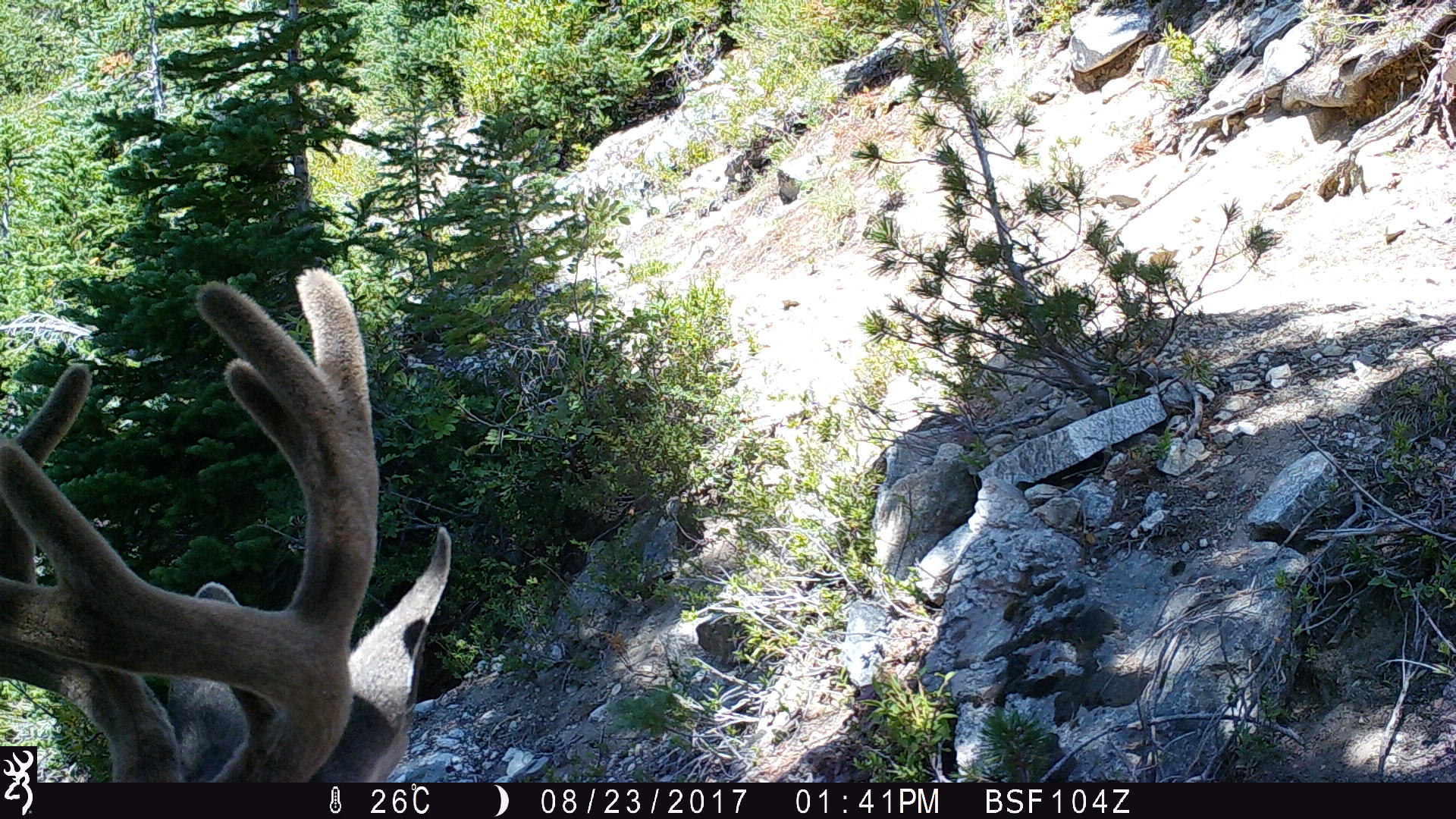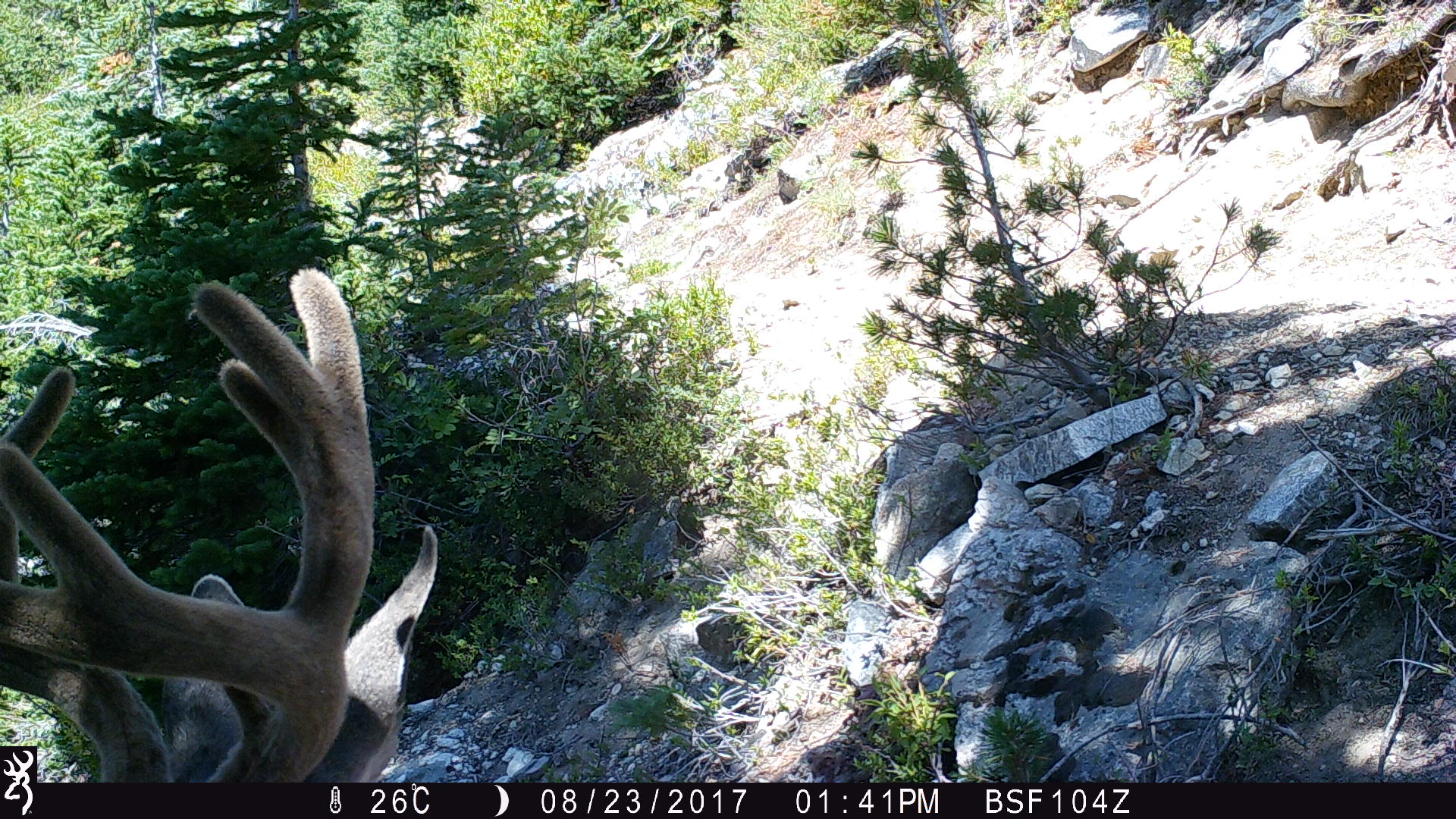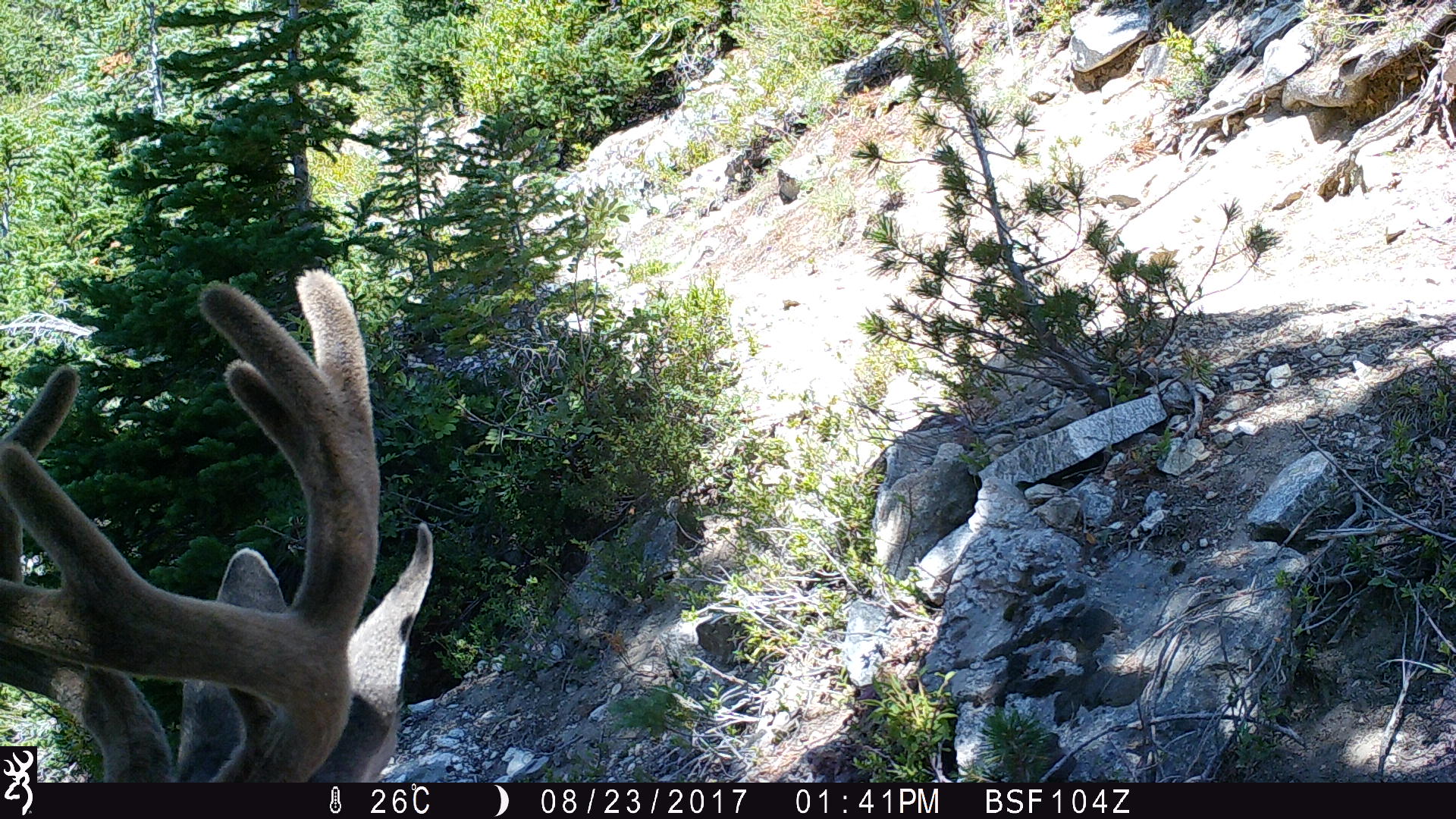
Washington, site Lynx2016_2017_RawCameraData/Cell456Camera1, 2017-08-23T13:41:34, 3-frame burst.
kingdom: Animalia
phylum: Chordata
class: Mammalia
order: Artiodactyla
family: Cervidae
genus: Odocoileus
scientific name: Odocoileus hemionus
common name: mule deer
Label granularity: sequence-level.